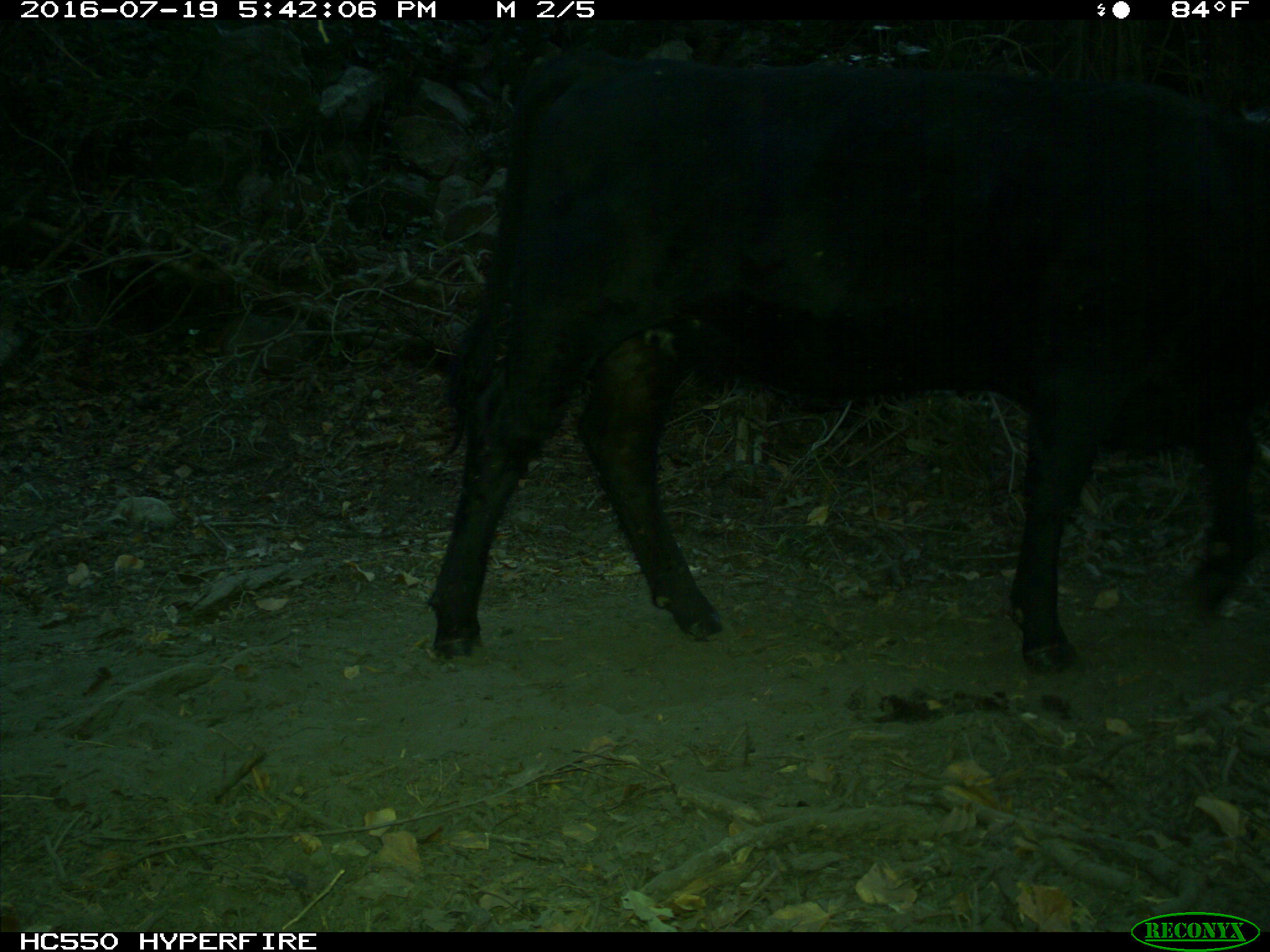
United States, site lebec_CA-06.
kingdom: Animalia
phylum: Chordata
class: Mammalia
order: Artiodactyla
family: Bovidae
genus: Bos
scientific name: Bos taurus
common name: domestic cow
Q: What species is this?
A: Bos taurus (domestic cow).